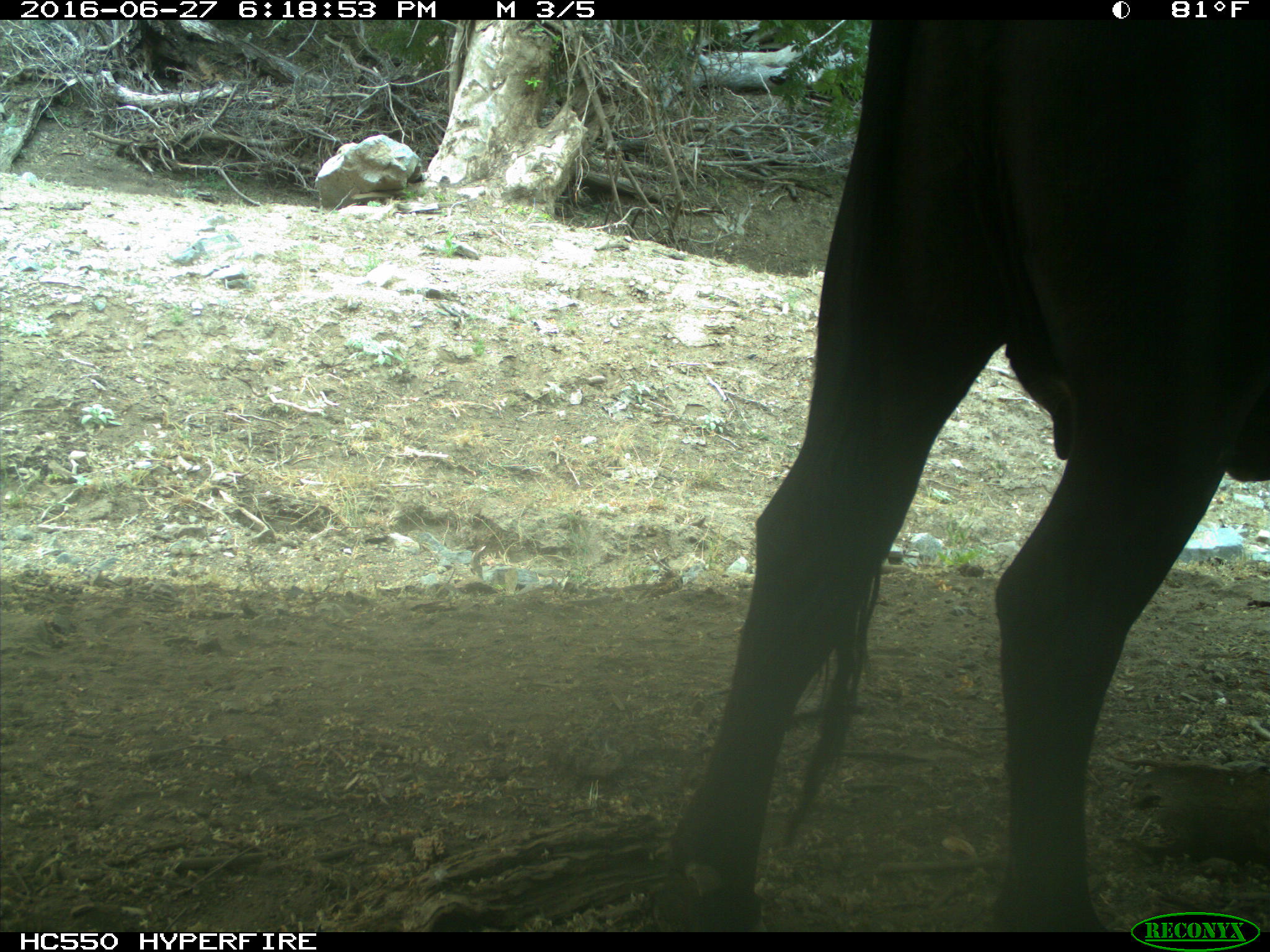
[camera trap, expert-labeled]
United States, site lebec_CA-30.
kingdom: Animalia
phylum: Chordata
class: Mammalia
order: Artiodactyla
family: Bovidae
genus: Bos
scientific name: Bos taurus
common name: domestic cow